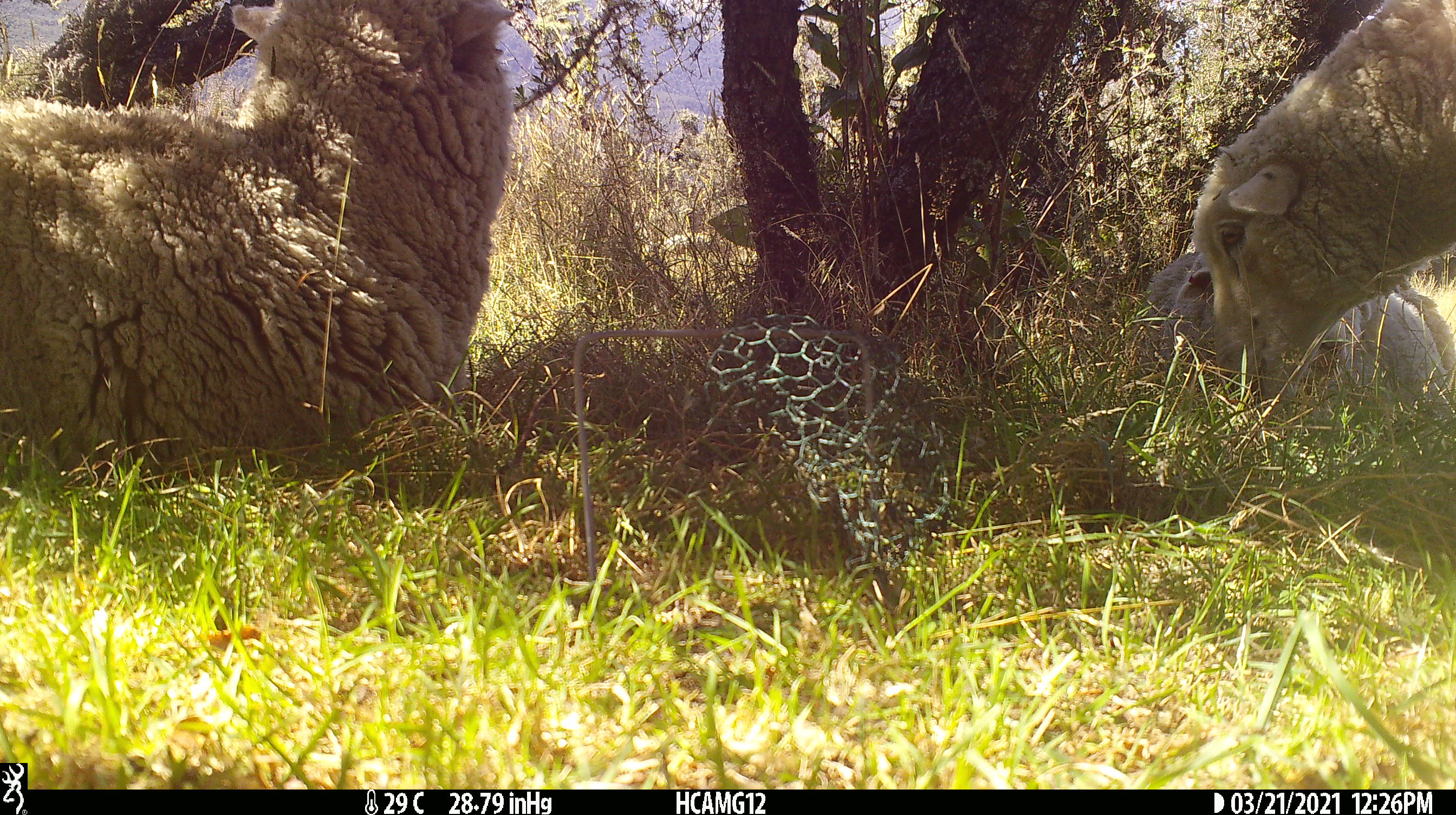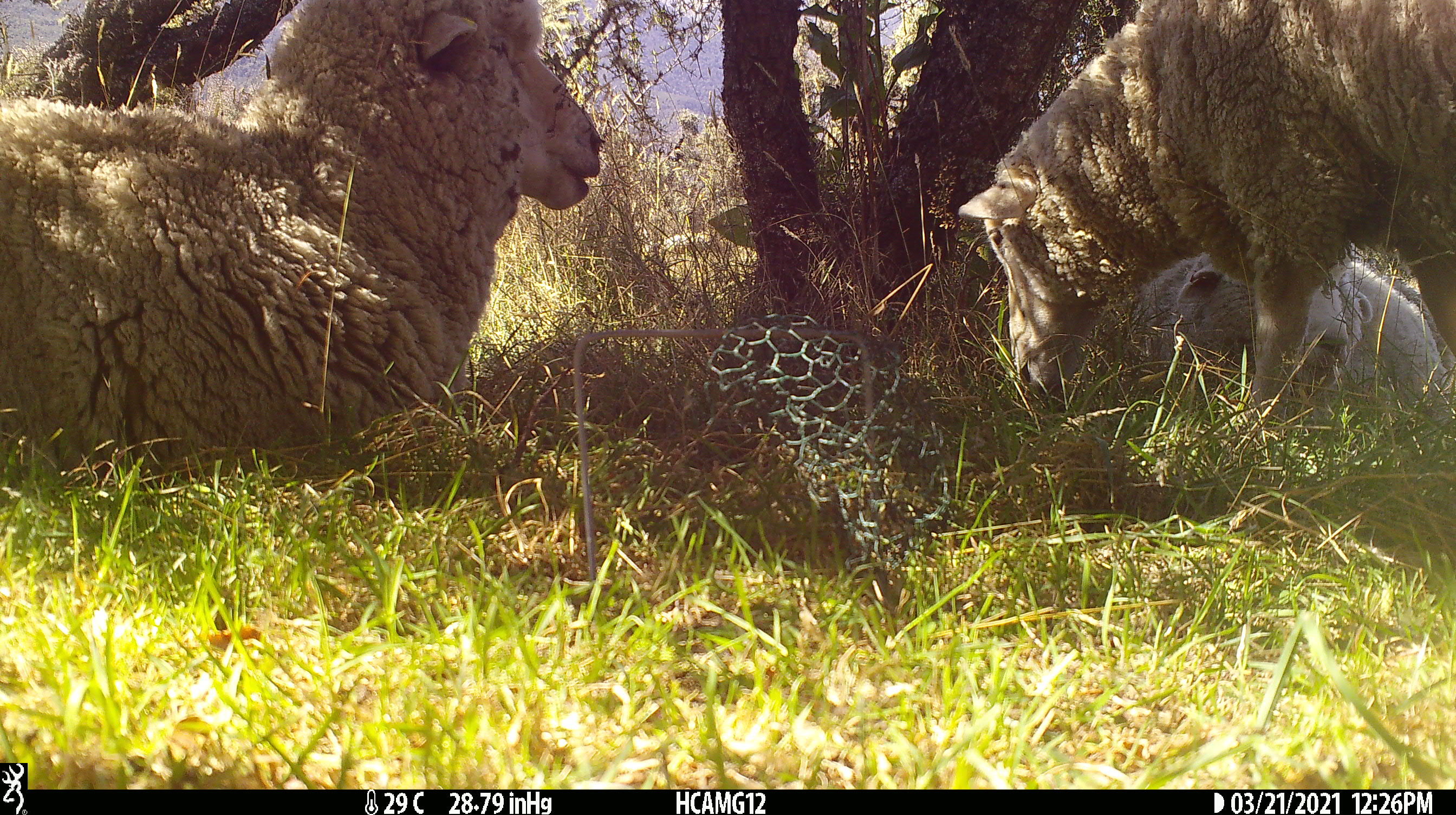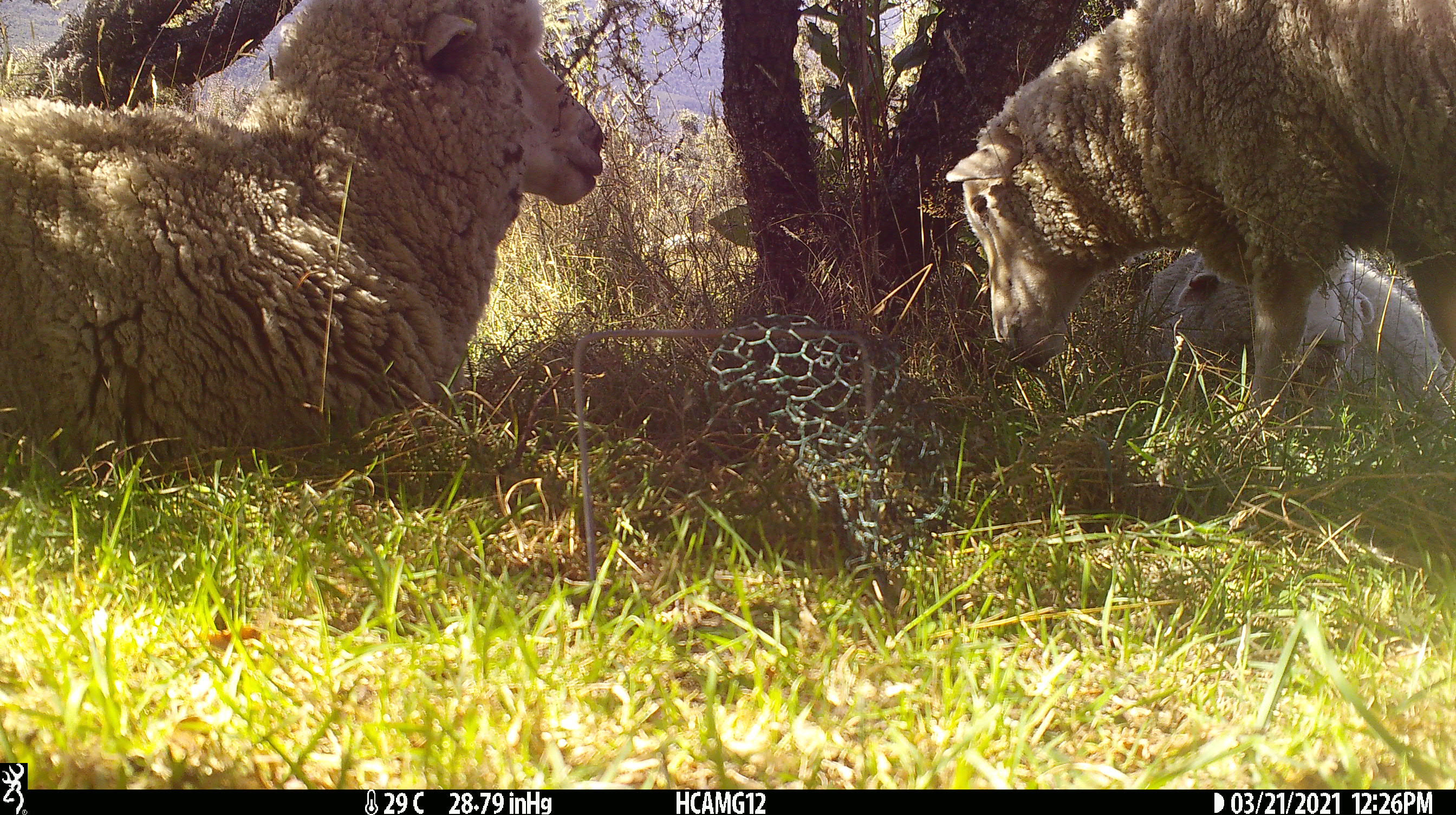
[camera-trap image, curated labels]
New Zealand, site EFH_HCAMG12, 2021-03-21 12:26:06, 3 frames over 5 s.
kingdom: Animalia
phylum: Chordata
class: Mammalia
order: Artiodactyla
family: Bovidae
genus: Ovis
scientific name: Ovis aries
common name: domestic sheep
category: sheep